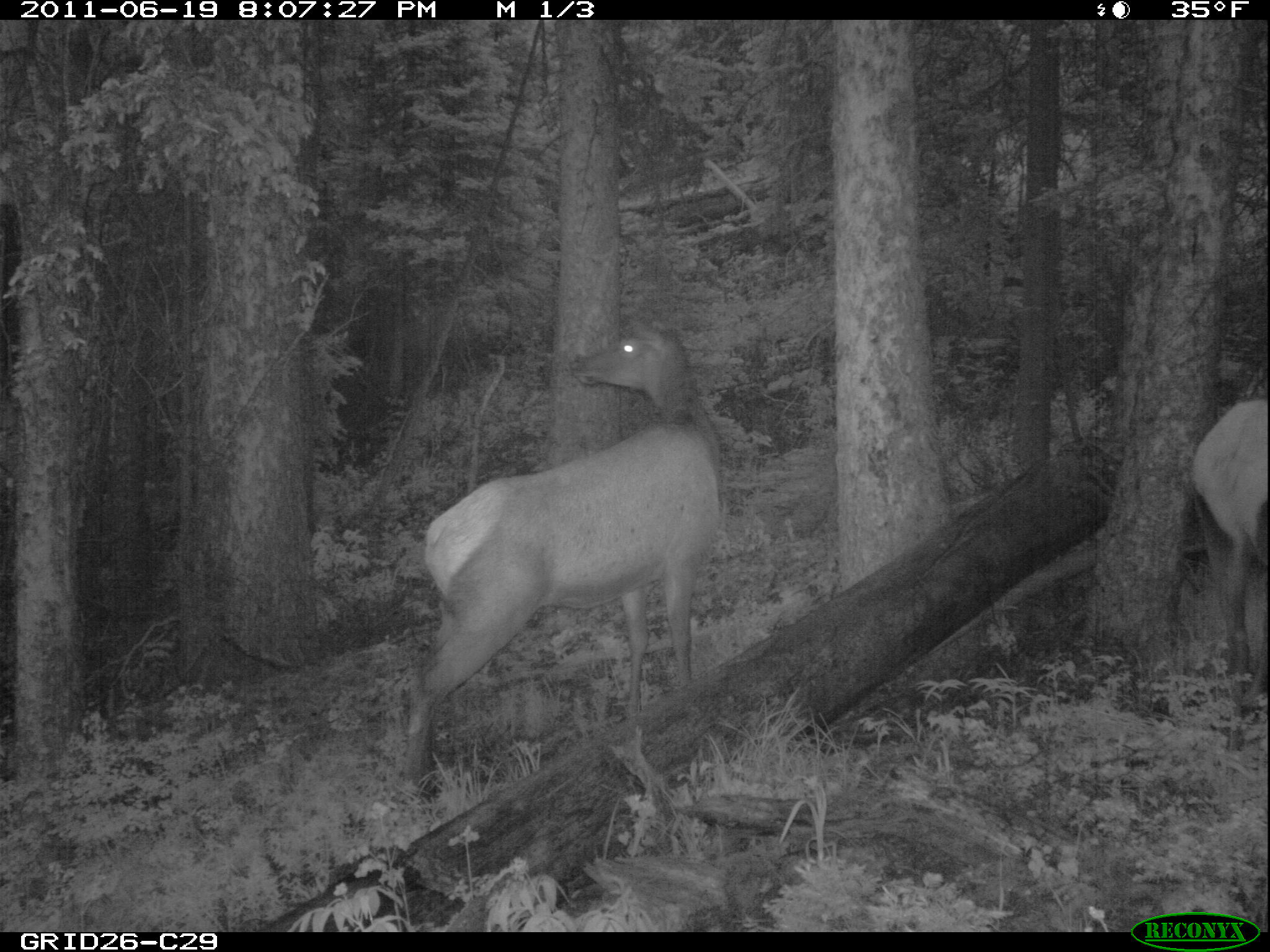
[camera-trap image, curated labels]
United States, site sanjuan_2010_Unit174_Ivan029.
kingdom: Animalia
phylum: Chordata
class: Mammalia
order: Artiodactyla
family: Cervidae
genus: Cervus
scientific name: Cervus elaphus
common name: red deer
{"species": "Cervus elaphus (red deer)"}